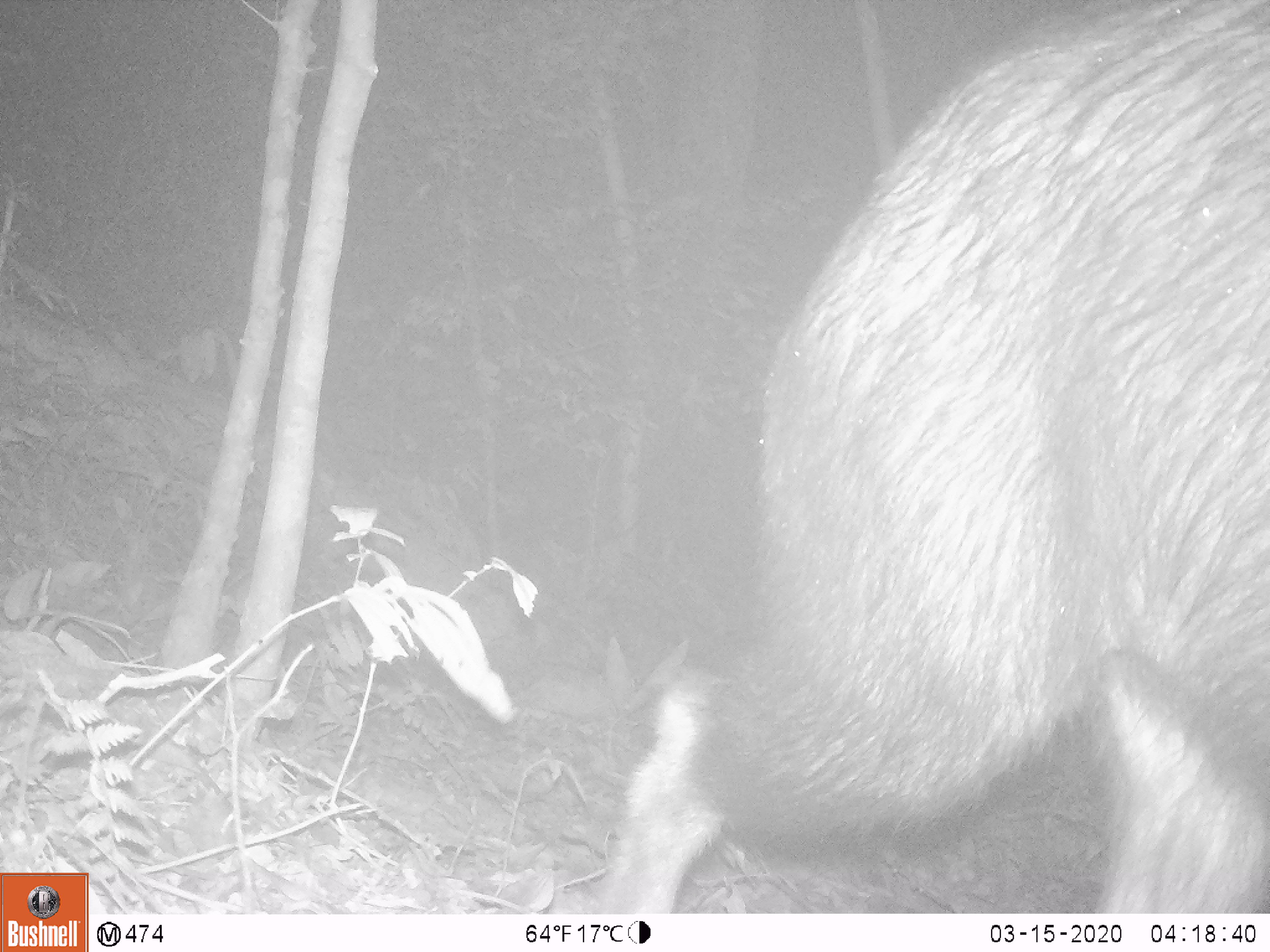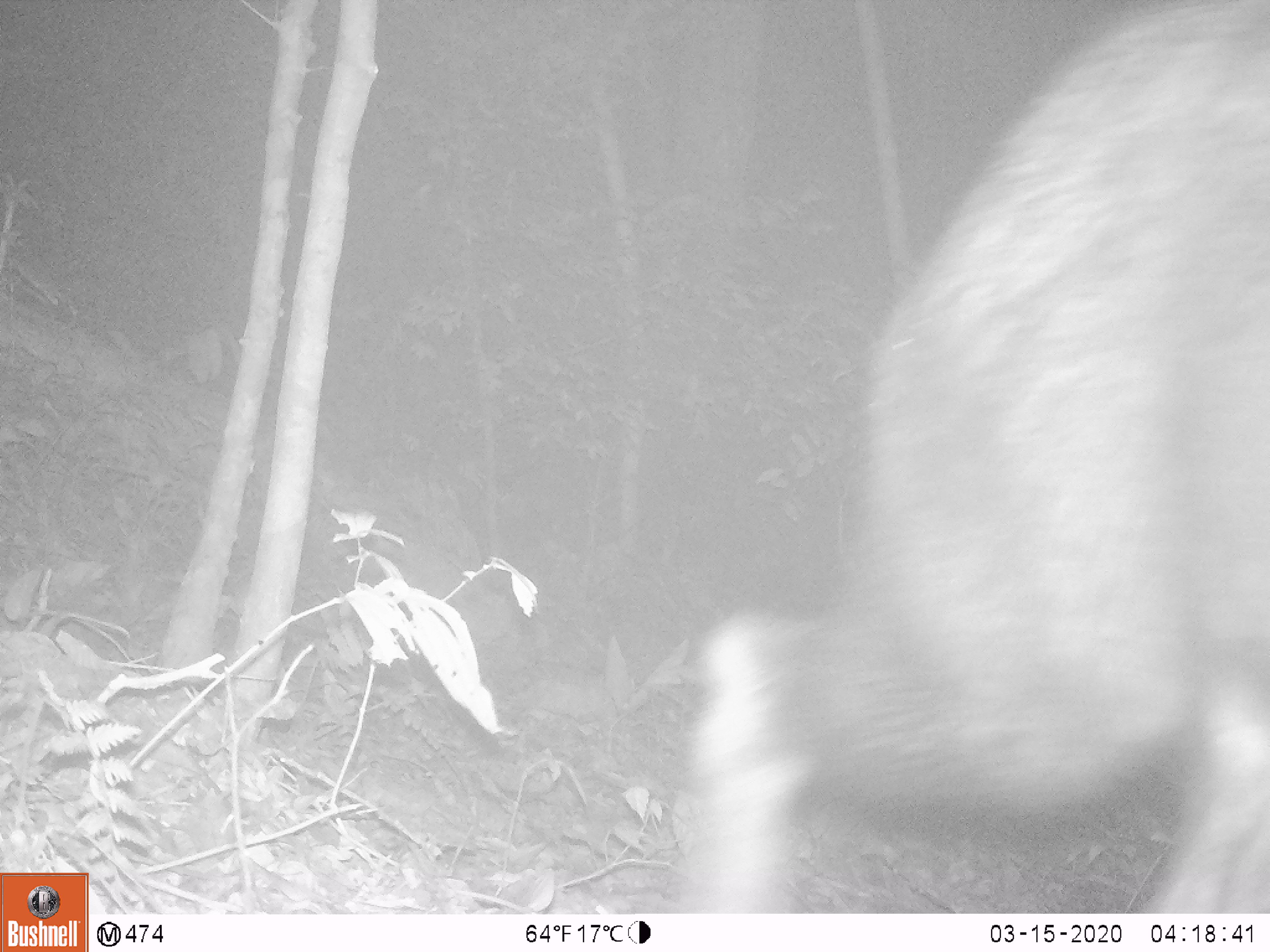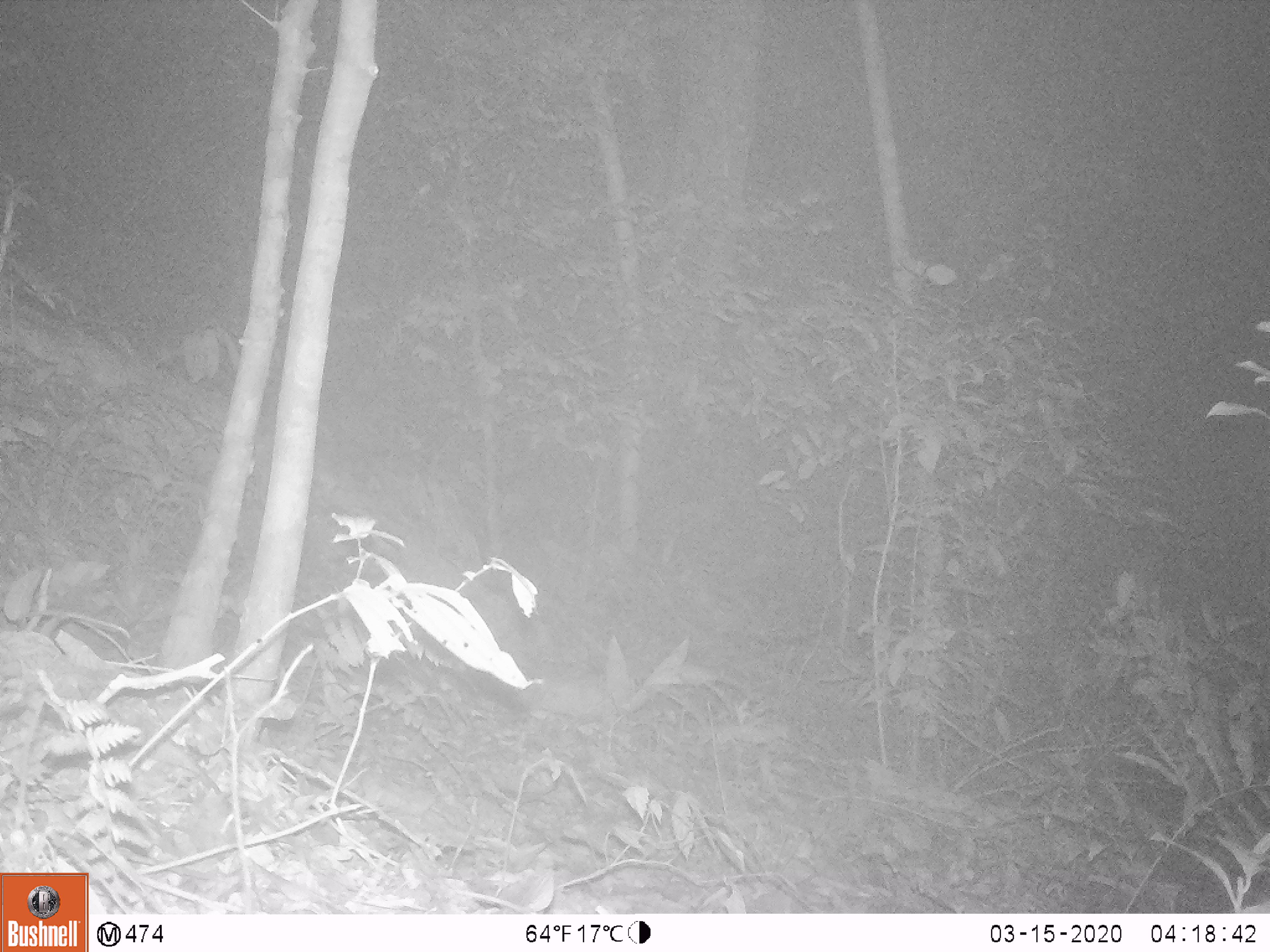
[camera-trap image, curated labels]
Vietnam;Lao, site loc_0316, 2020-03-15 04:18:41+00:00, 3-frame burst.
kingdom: Animalia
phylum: Chordata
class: Mammalia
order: Artiodactyla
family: Bovidae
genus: Capricornis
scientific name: Capricornis sumatraensis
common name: chinese serow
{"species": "chinese serow (Capricornis sumatraensis)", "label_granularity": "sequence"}